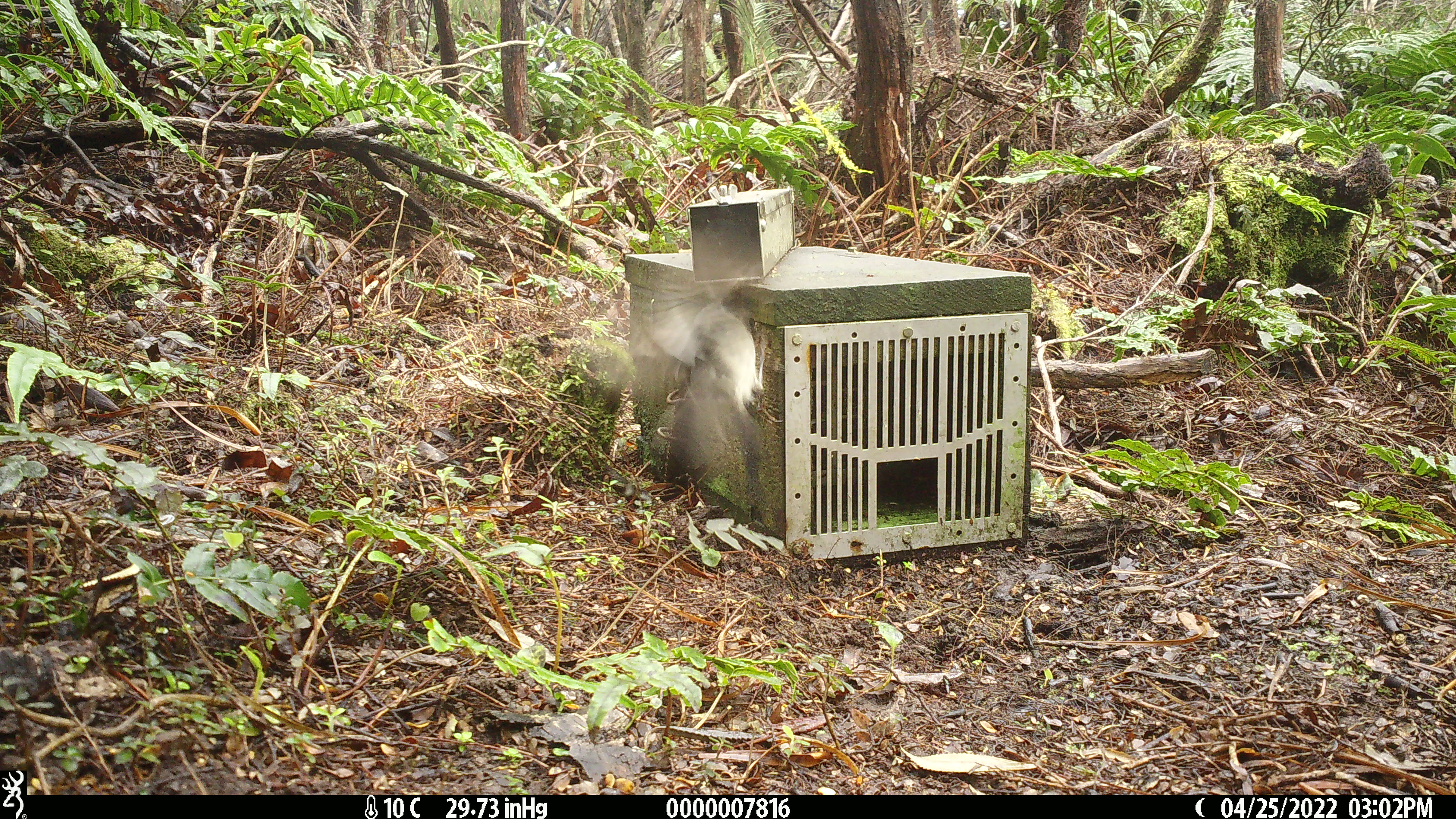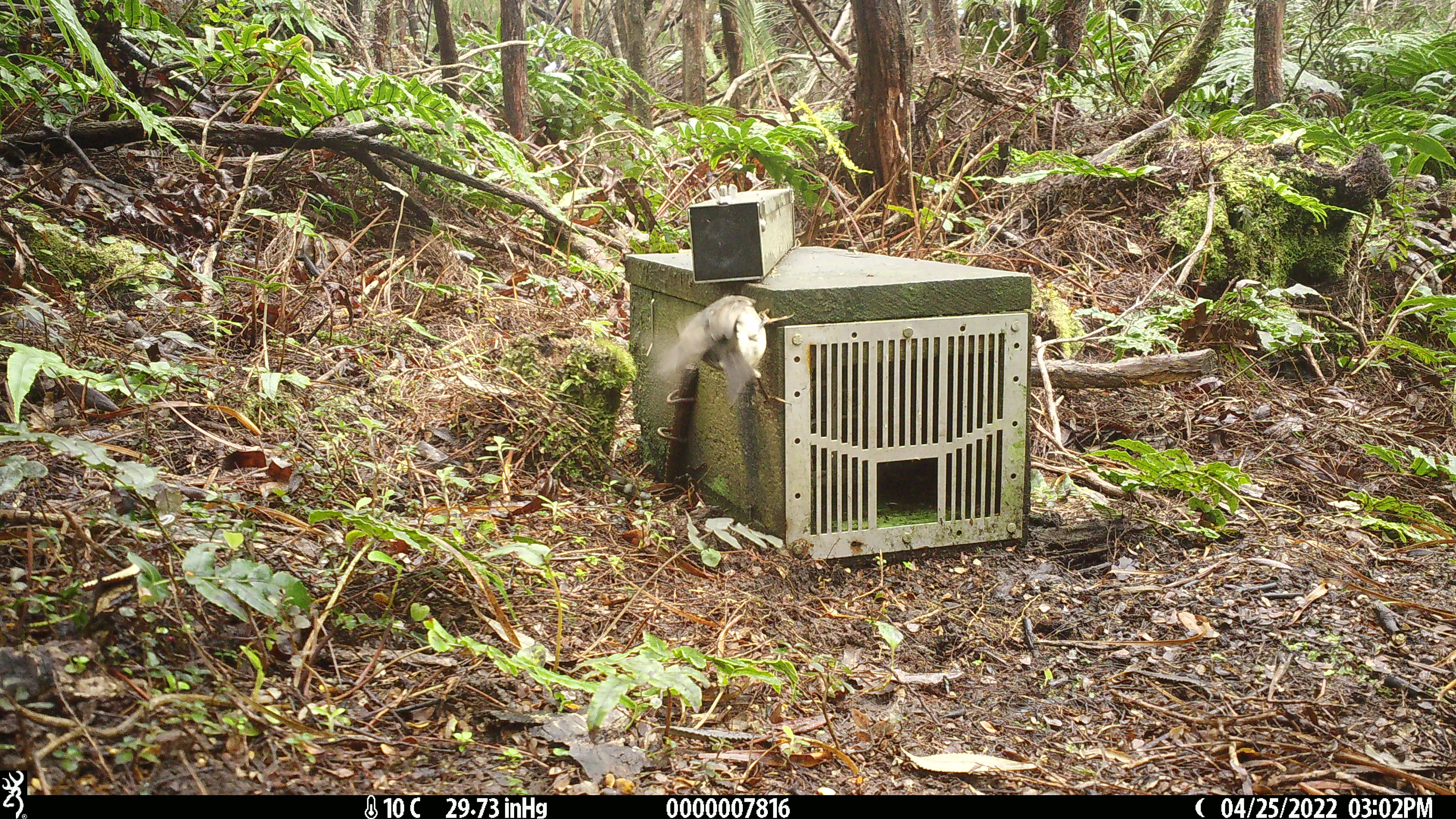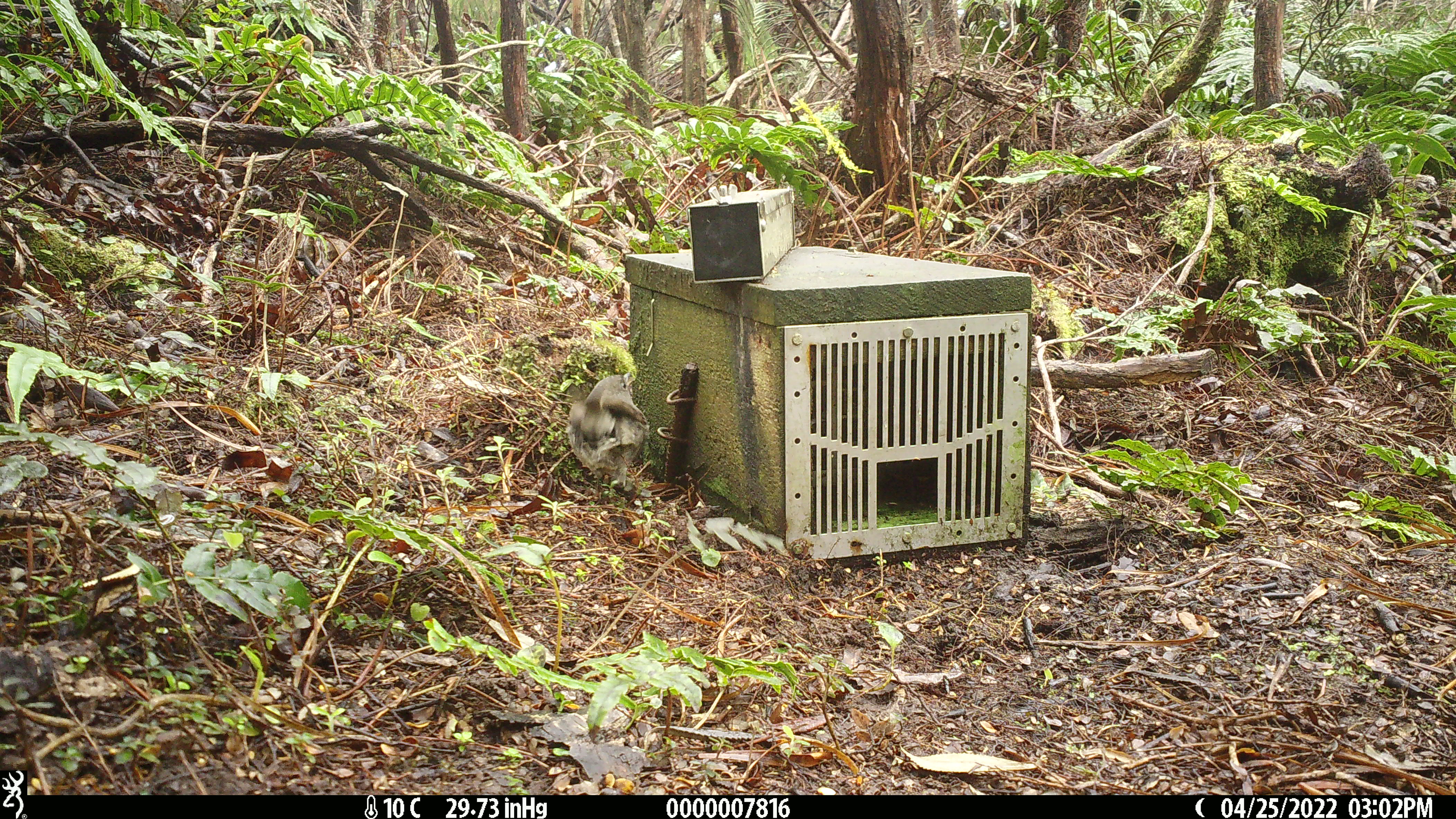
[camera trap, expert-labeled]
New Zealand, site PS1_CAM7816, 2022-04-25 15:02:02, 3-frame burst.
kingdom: Animalia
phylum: Chordata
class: Aves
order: Passeriformes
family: Petroicidae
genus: Petroica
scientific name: Petroica australis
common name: new zealand robin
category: robin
Robin (new zealand robin) (Petroica australis).